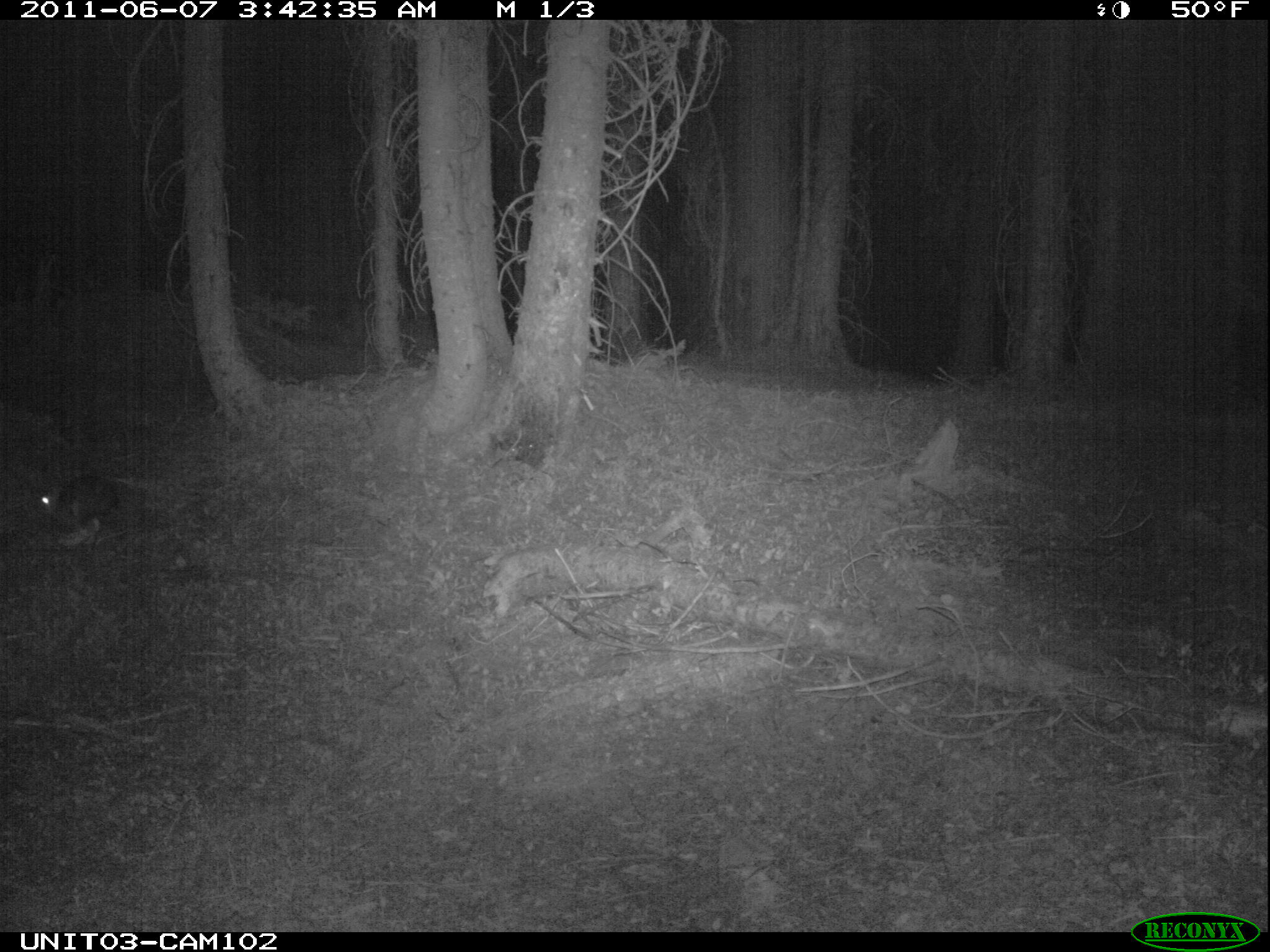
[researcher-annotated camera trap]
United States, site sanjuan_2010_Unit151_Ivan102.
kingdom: Animalia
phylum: Chordata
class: Mammalia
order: Lagomorpha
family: Leporidae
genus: Lepus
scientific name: Lepus americanus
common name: snowshoe hare